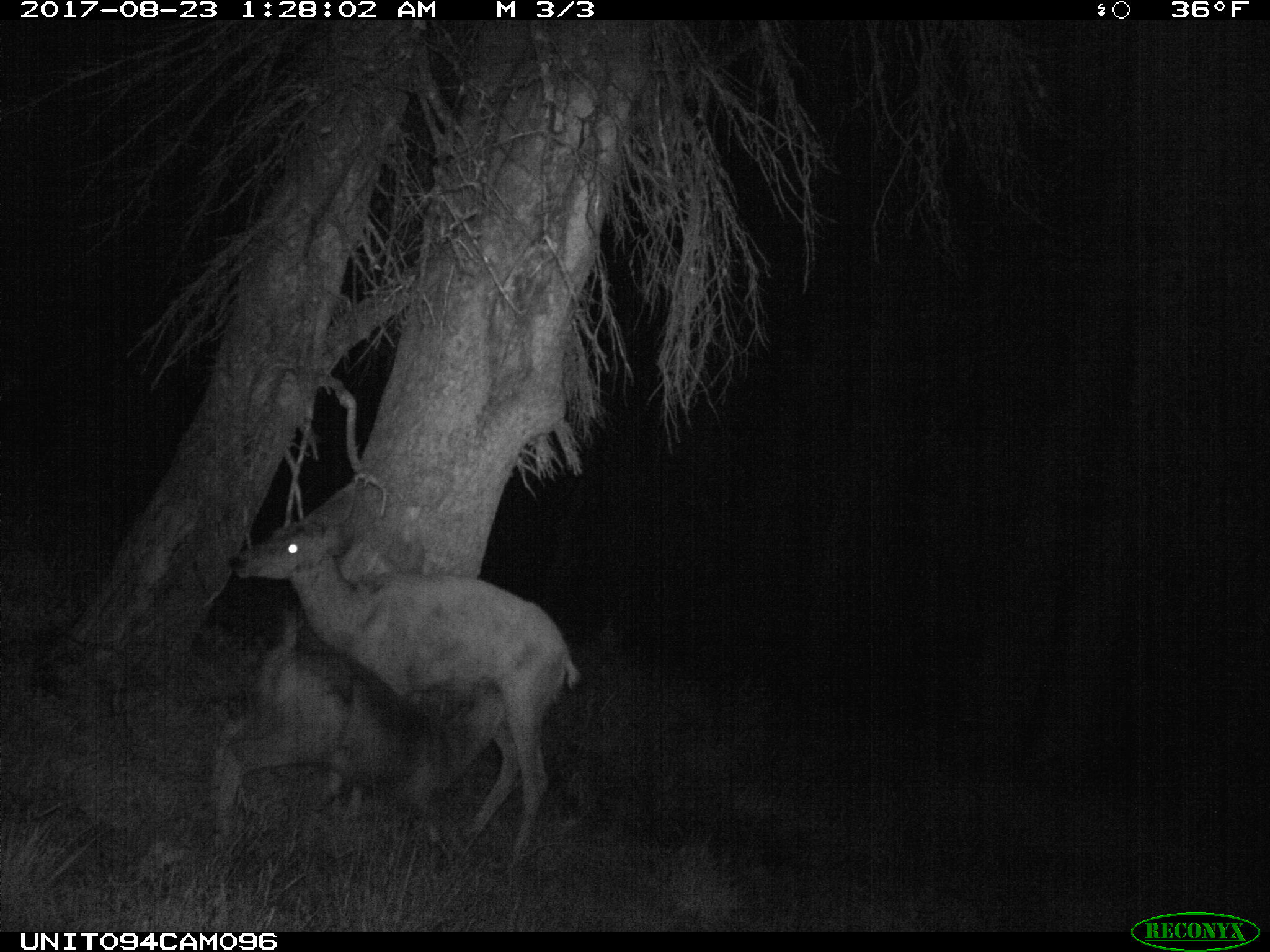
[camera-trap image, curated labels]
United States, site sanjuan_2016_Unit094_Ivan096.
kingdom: Animalia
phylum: Chordata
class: Mammalia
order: Artiodactyla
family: Cervidae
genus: Odocoileus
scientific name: Odocoileus hemionus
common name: mule deer